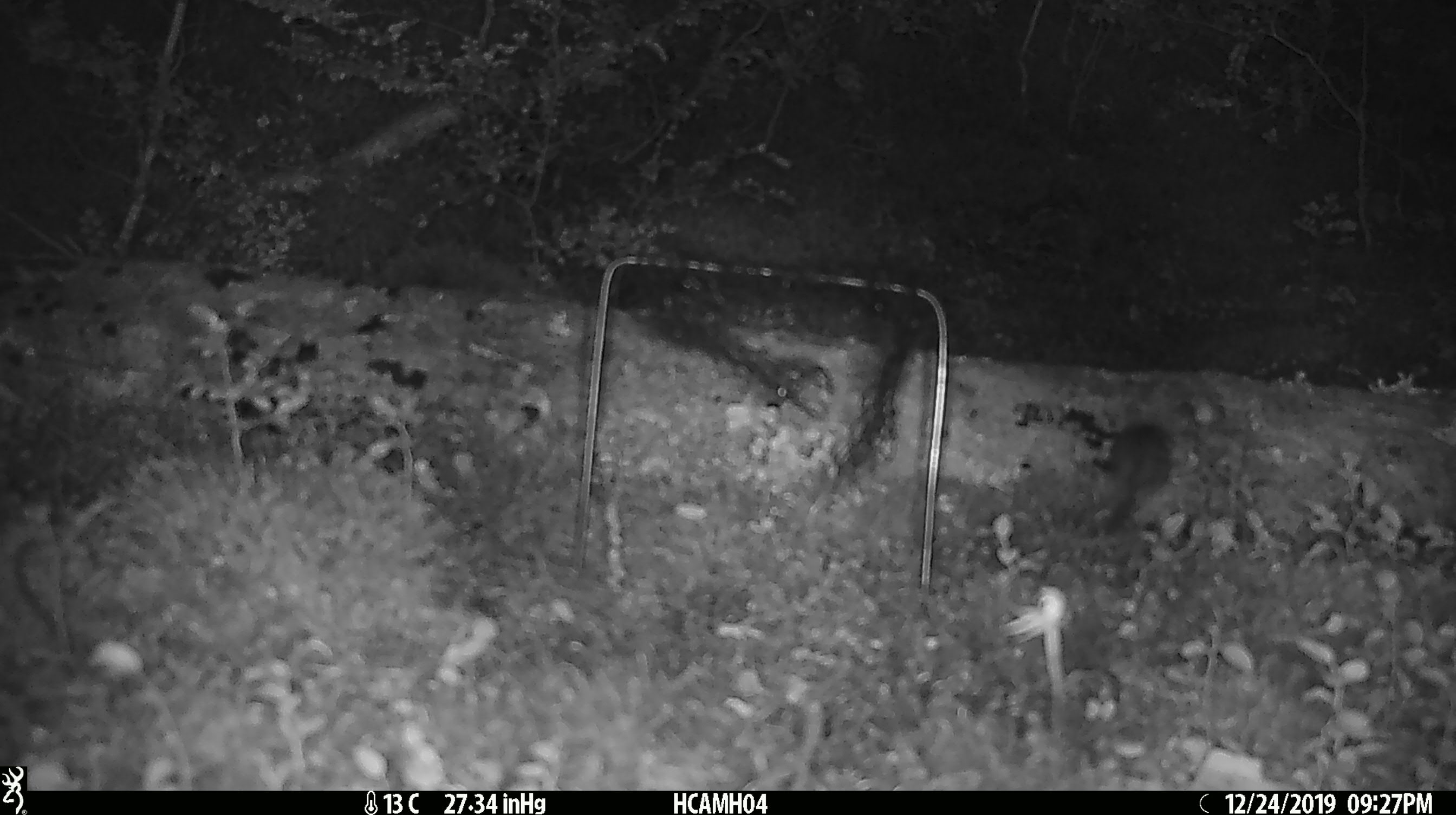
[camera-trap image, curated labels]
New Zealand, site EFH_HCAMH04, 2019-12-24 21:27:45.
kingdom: Animalia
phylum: Chordata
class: Mammalia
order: Rodentia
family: Muridae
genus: Mus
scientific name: Mus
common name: mouse